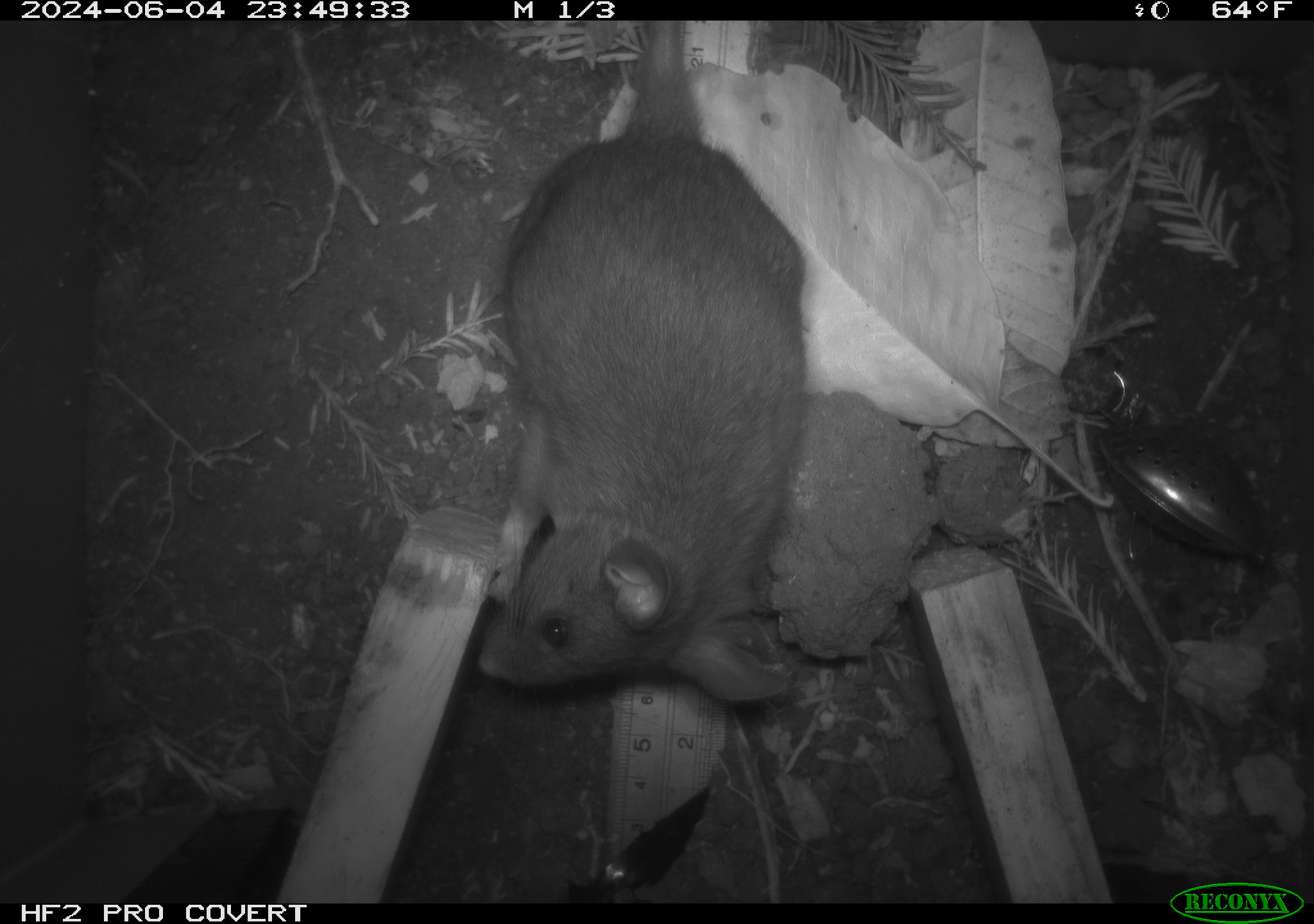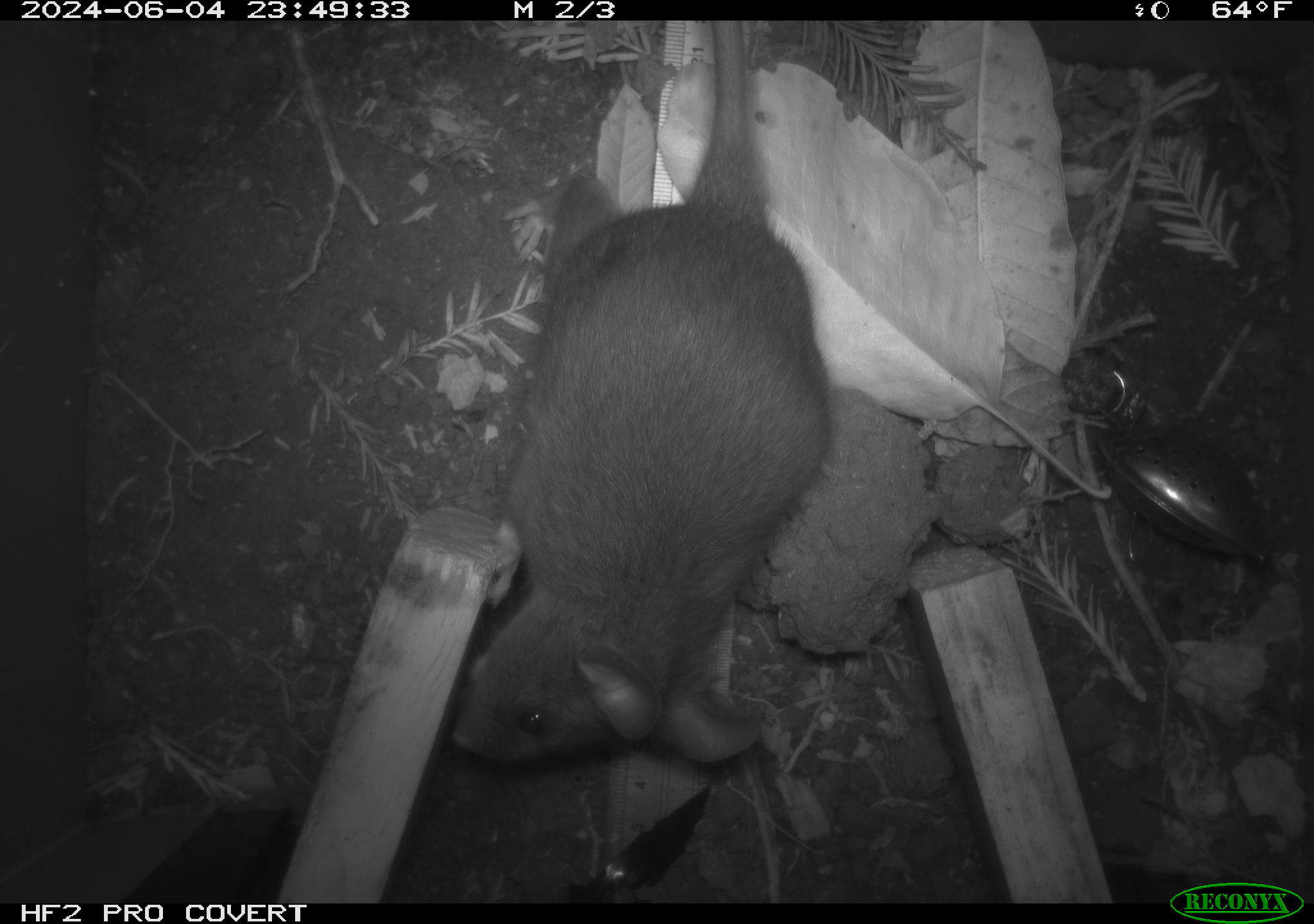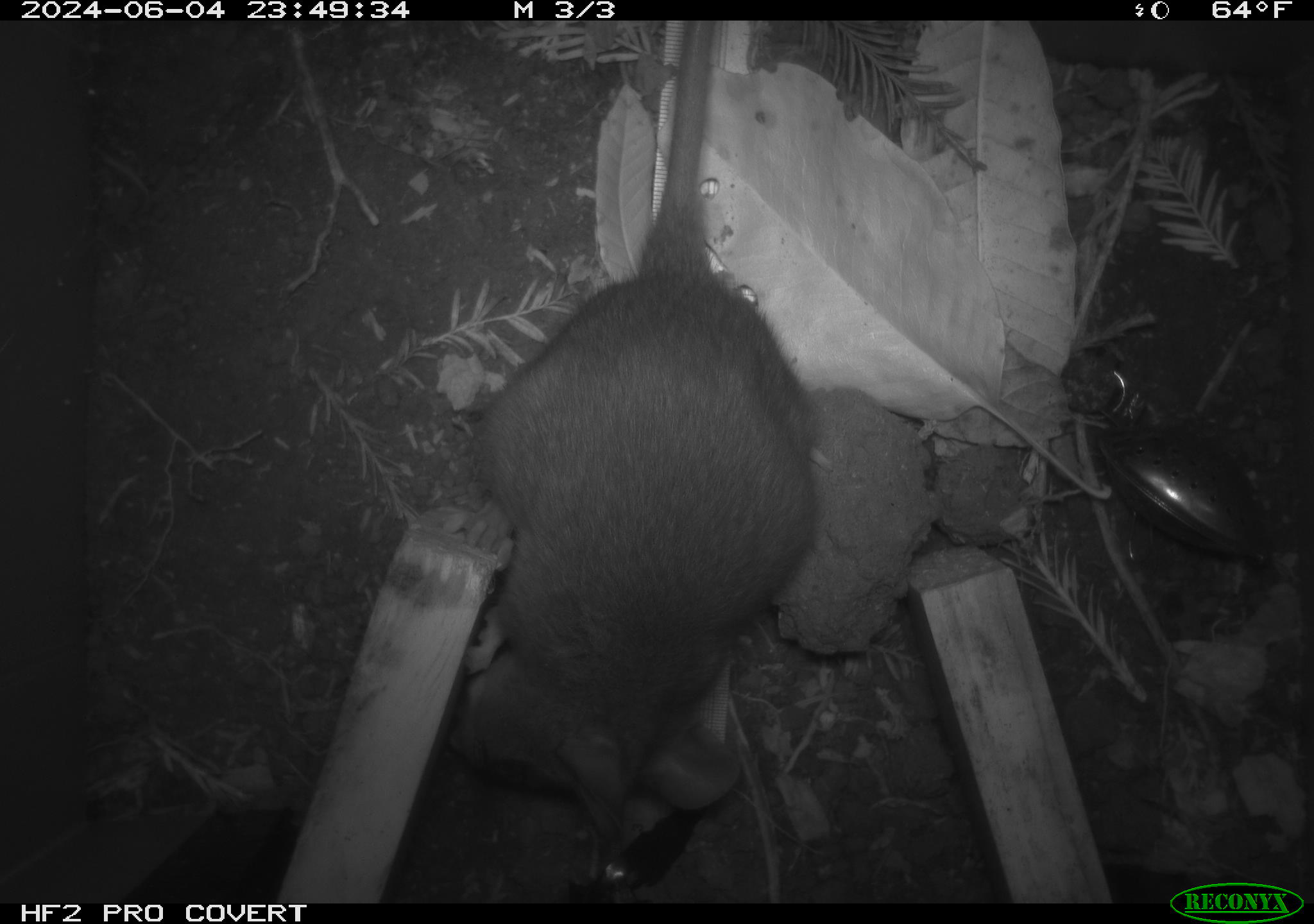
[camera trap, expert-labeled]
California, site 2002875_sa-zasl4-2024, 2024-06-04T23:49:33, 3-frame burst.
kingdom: Animalia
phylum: Chordata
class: Mammalia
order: Rodentia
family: Cricetidae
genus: Neotoma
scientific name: Neotoma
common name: pack rat or woodrat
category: neotoma species